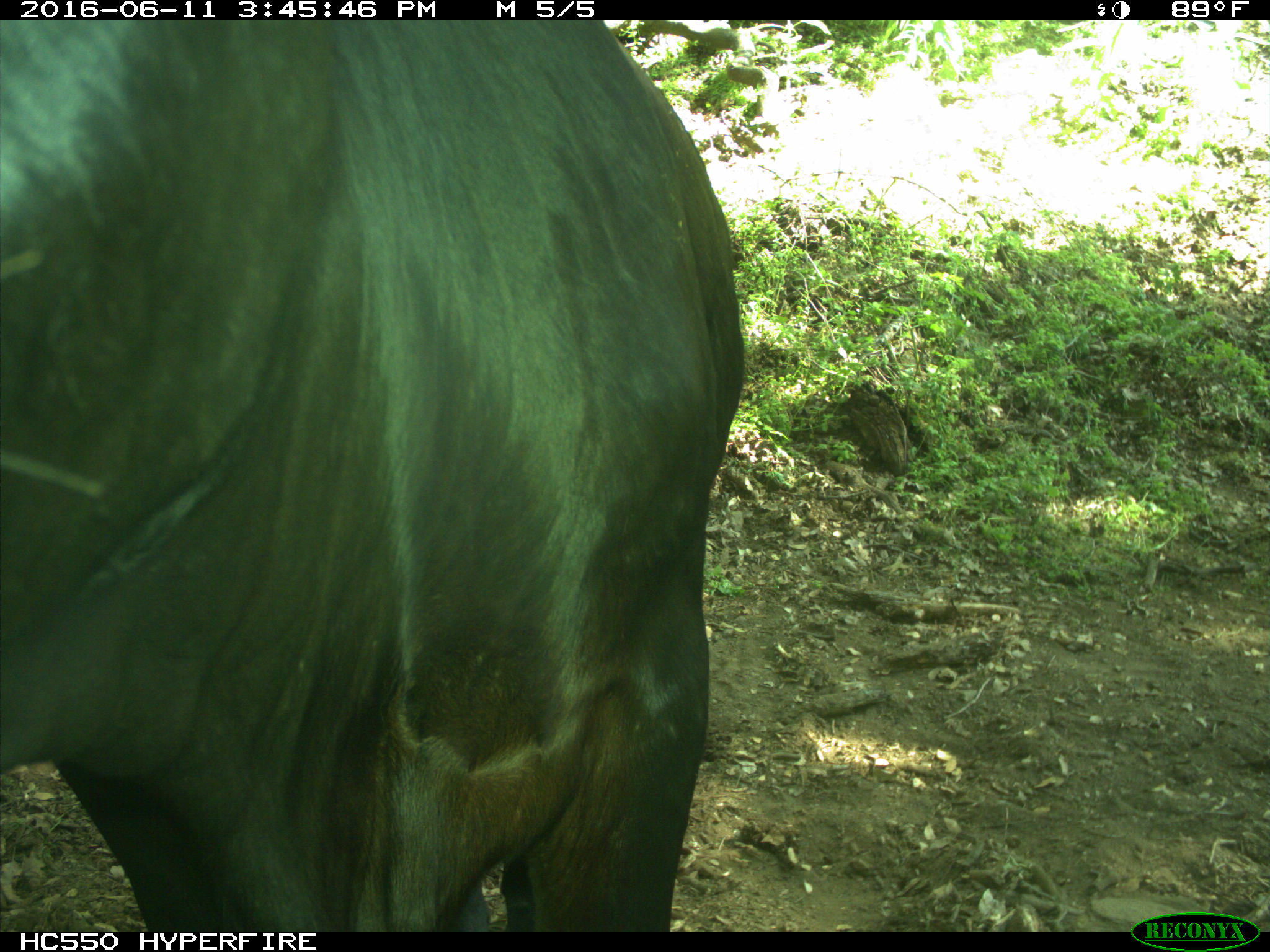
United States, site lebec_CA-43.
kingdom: Animalia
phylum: Chordata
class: Mammalia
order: Artiodactyla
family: Bovidae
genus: Bos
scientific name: Bos taurus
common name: domestic cow